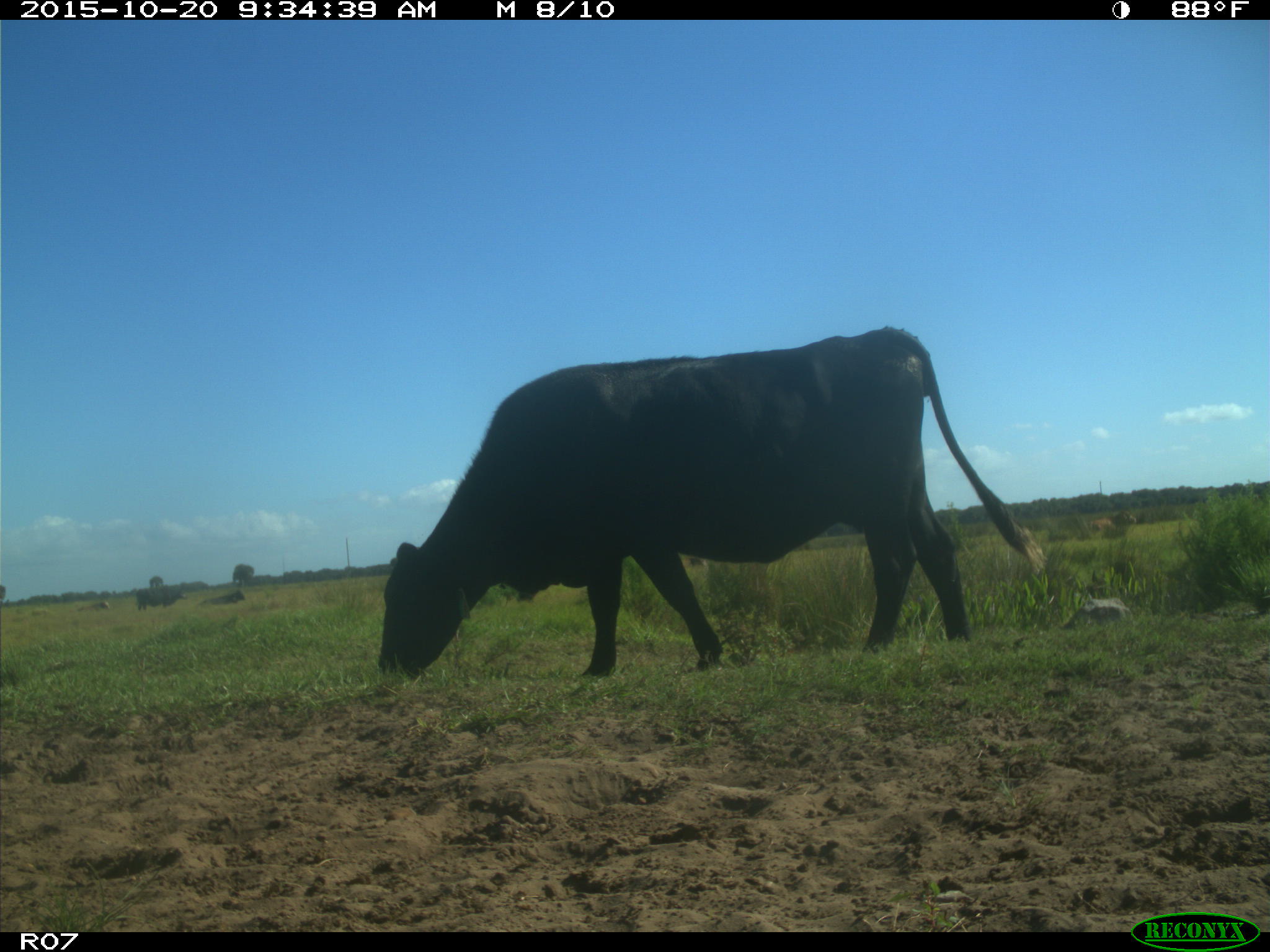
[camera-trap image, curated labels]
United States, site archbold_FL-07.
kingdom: Animalia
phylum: Chordata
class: Mammalia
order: Artiodactyla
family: Bovidae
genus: Bos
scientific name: Bos taurus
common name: domestic cow